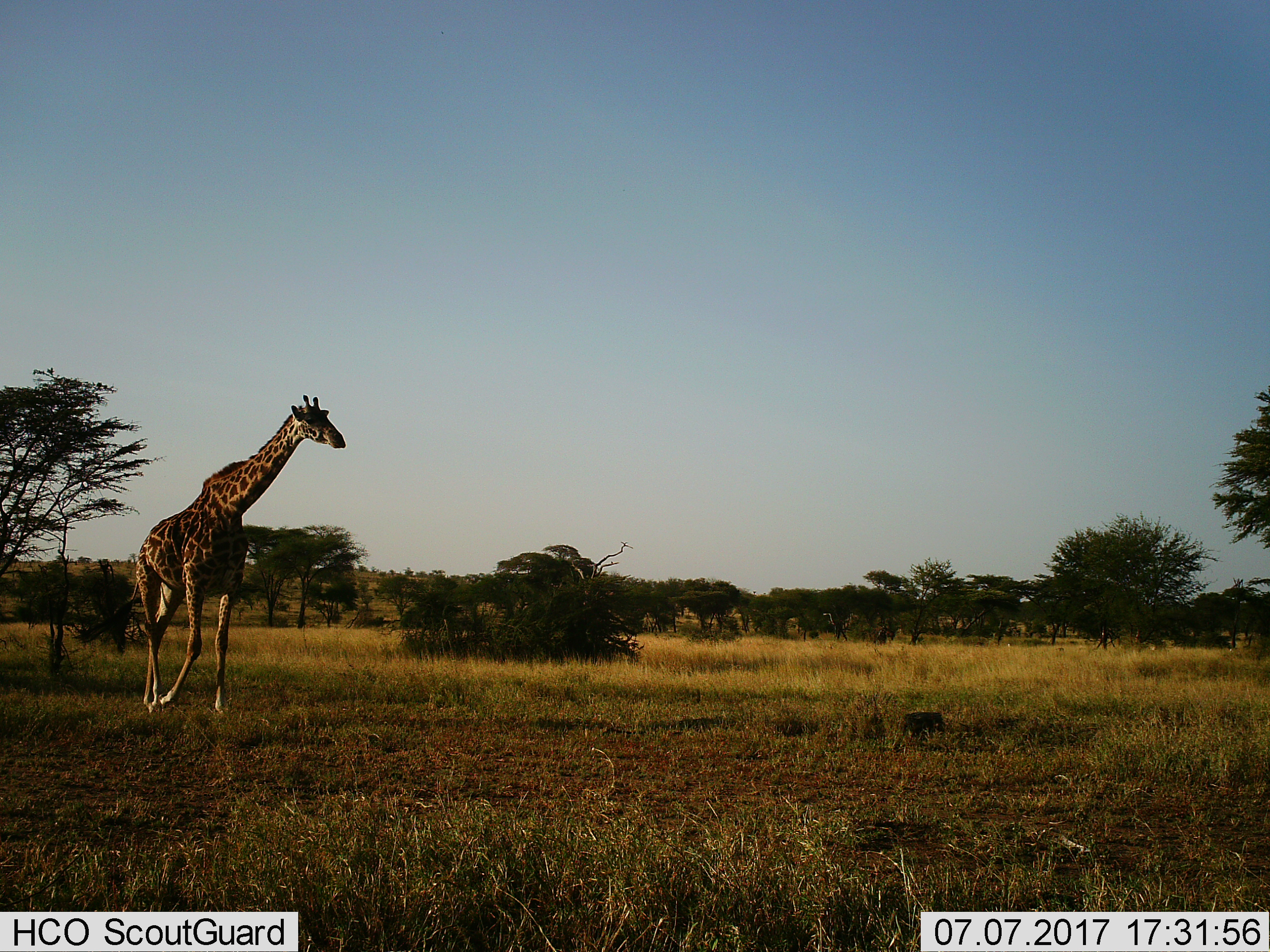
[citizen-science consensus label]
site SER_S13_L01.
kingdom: Animalia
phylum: Chordata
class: Mammalia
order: Artiodactyla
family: Giraffidae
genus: Giraffa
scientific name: Giraffa camelopardalis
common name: giraffe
Giraffe (Giraffa camelopardalis), count 1. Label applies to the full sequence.